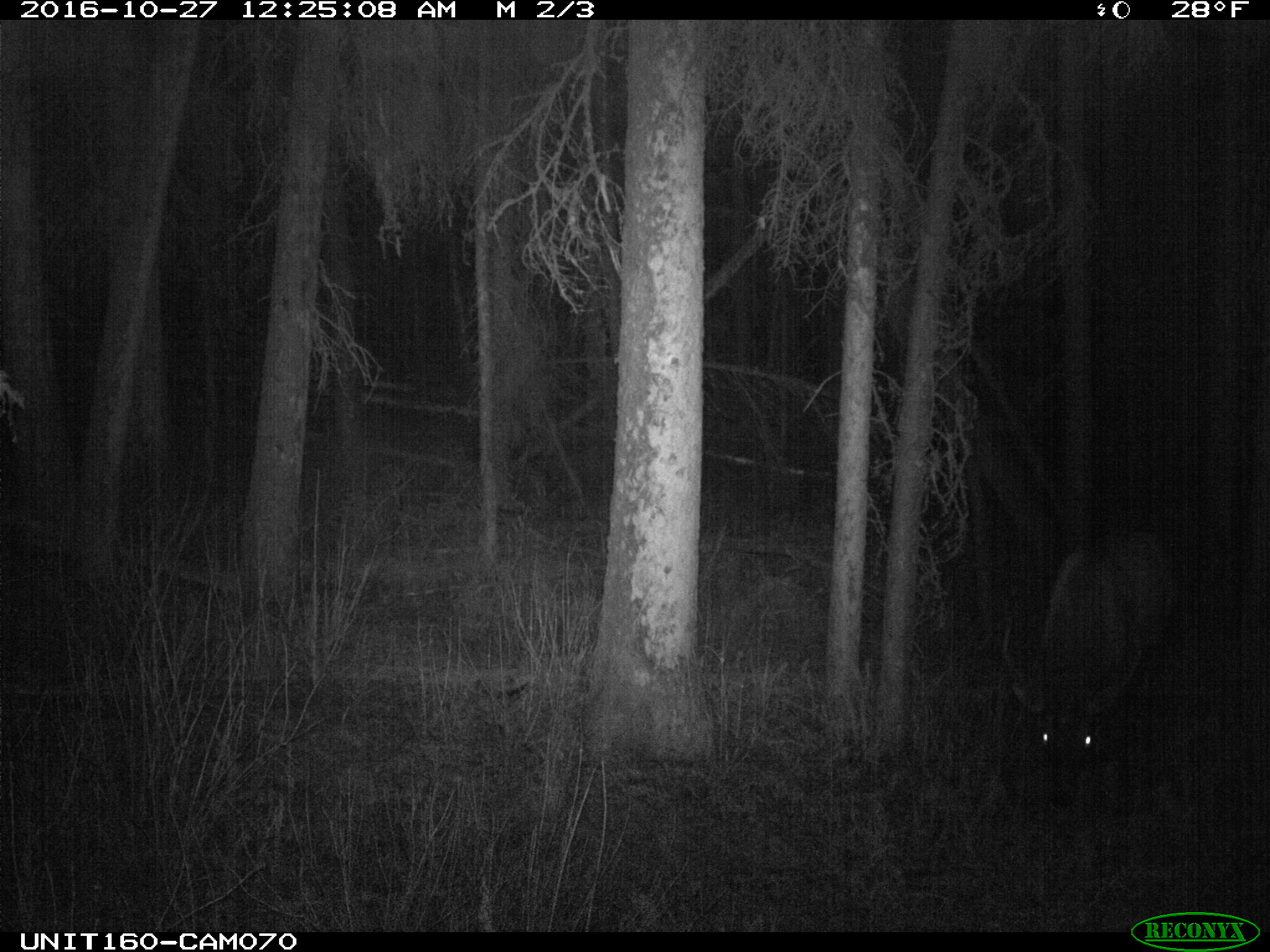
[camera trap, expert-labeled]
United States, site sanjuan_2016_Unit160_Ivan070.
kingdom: Animalia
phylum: Chordata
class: Mammalia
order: Artiodactyla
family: Cervidae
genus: Cervus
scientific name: Cervus elaphus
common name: red deer